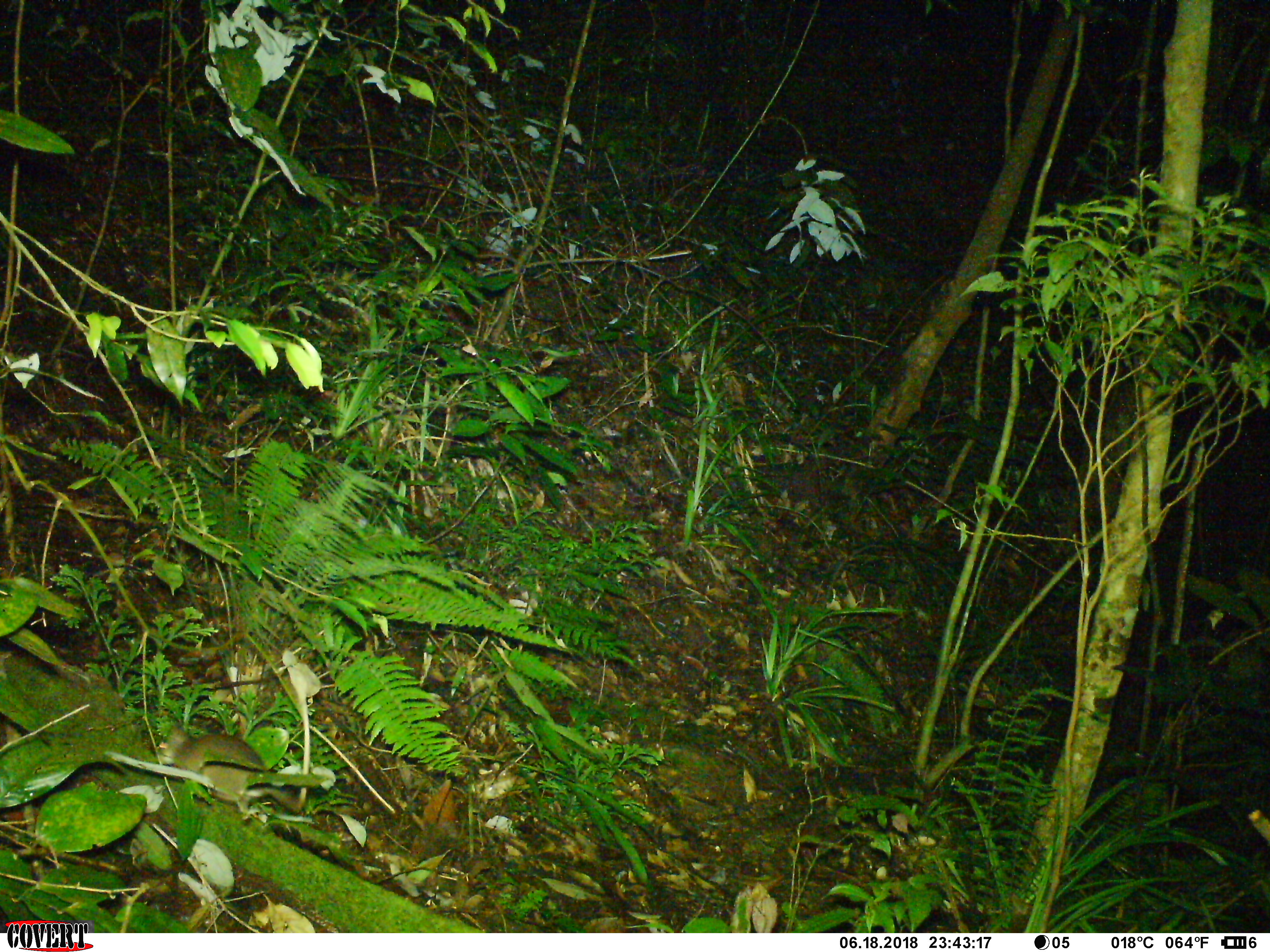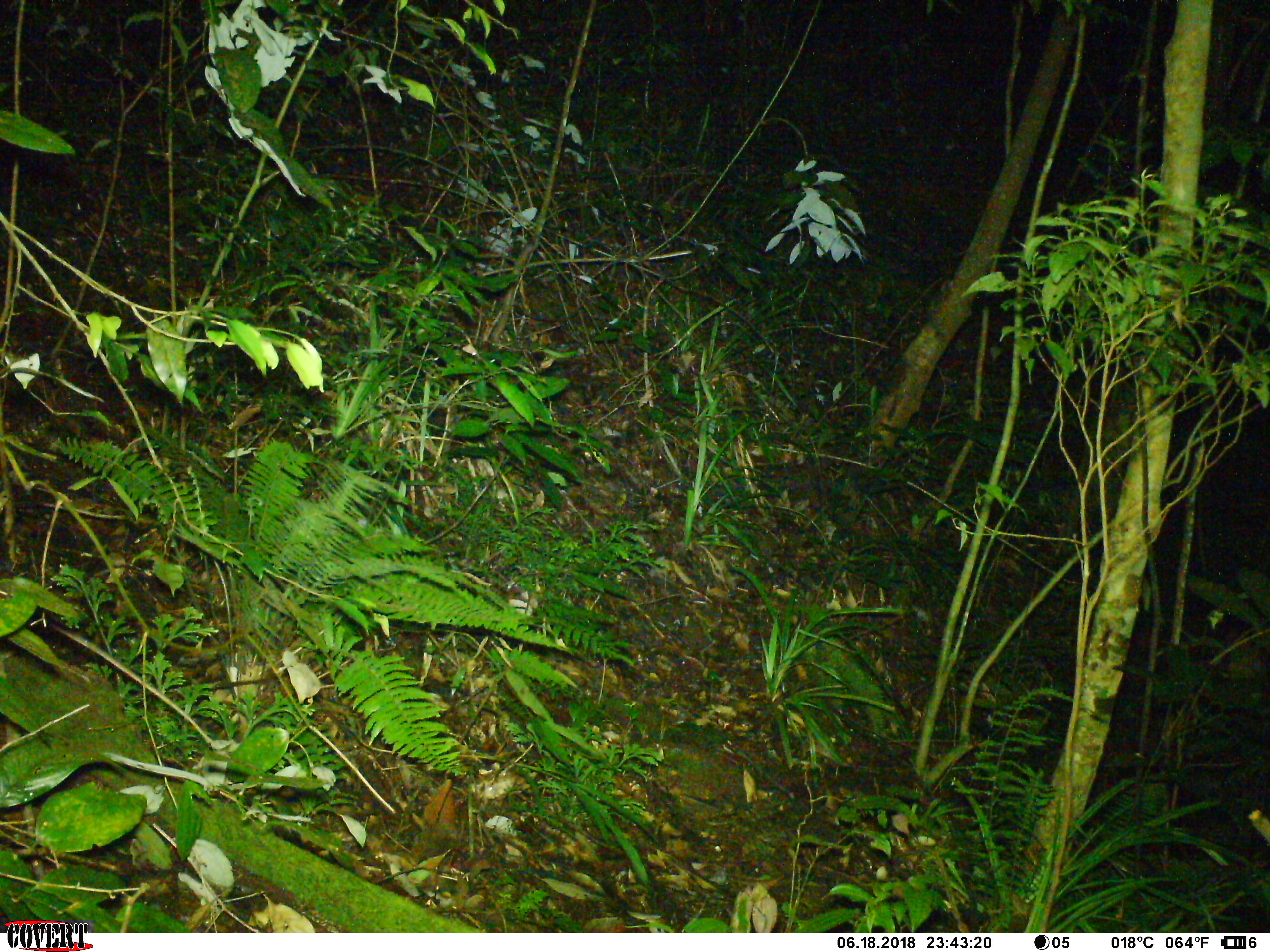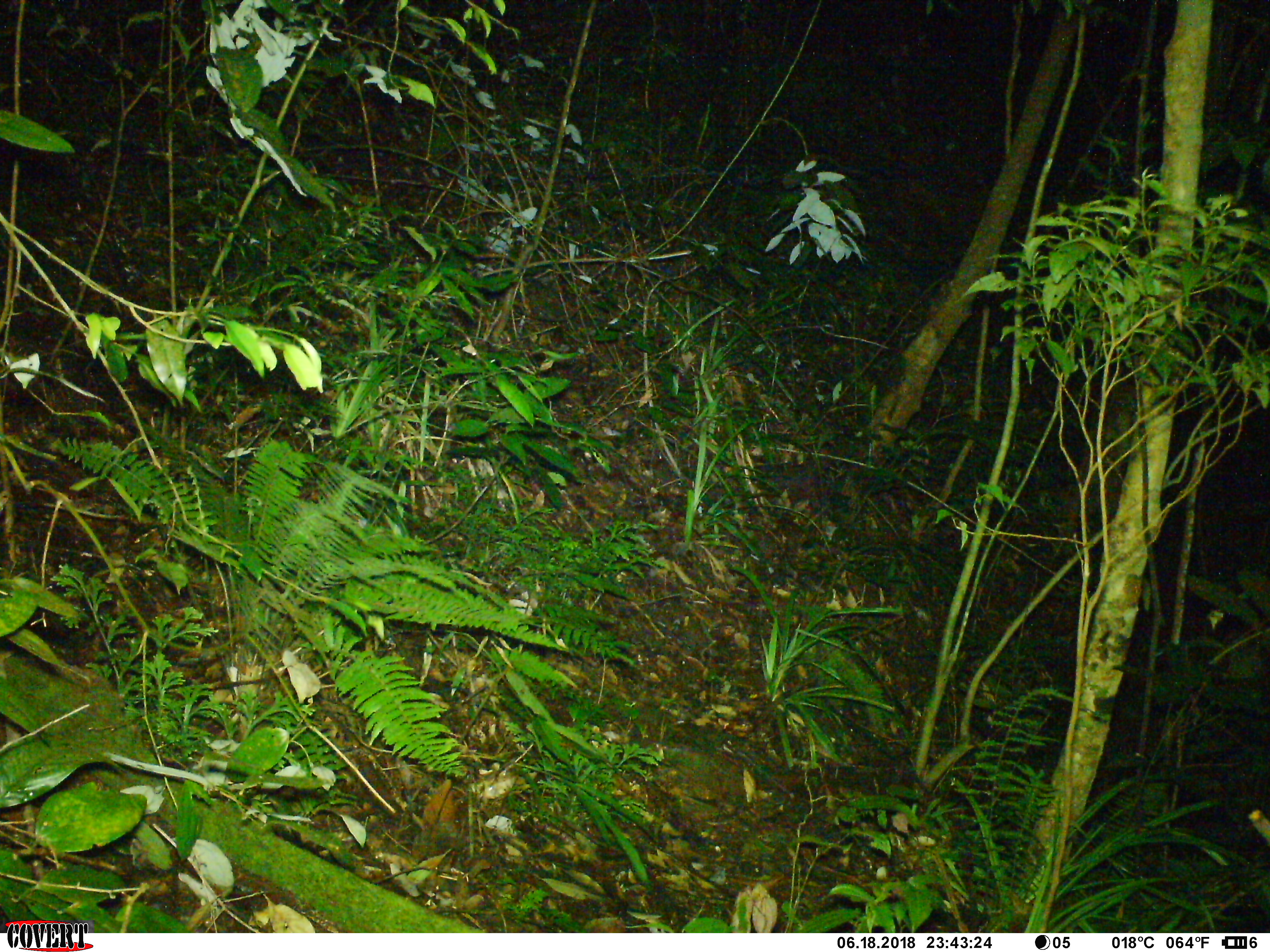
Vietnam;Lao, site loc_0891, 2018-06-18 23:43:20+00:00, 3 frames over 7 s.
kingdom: Animalia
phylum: Chordata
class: Mammalia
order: Rodentia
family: Muridae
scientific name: Muridae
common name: old-world mice and rats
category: unidentified murid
Unidentified murid (old-world mice and rats) (Muridae). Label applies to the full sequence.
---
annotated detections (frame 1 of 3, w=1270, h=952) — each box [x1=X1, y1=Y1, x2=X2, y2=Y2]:
unidentified murid: [x1=155, y1=724, x2=301, y2=815]